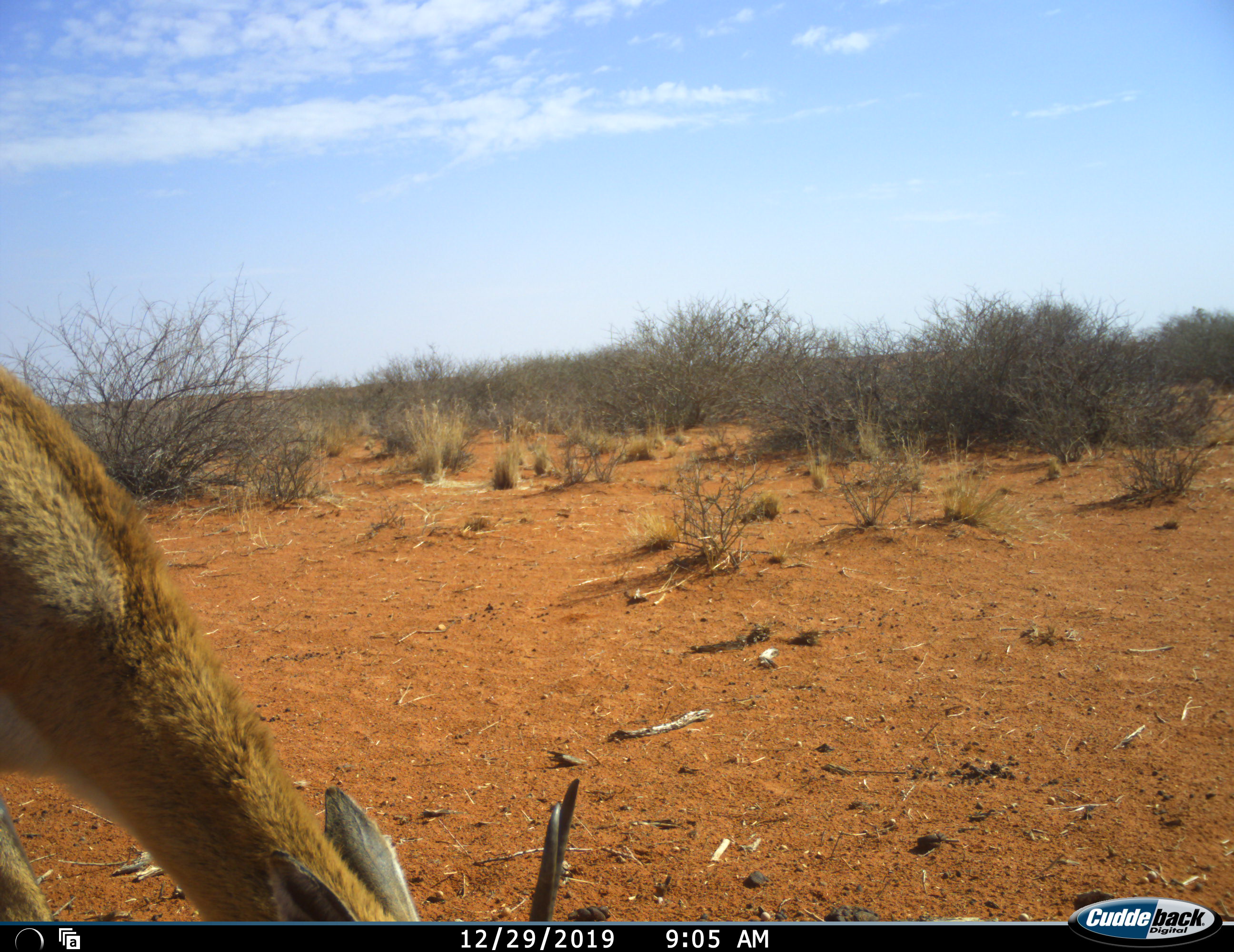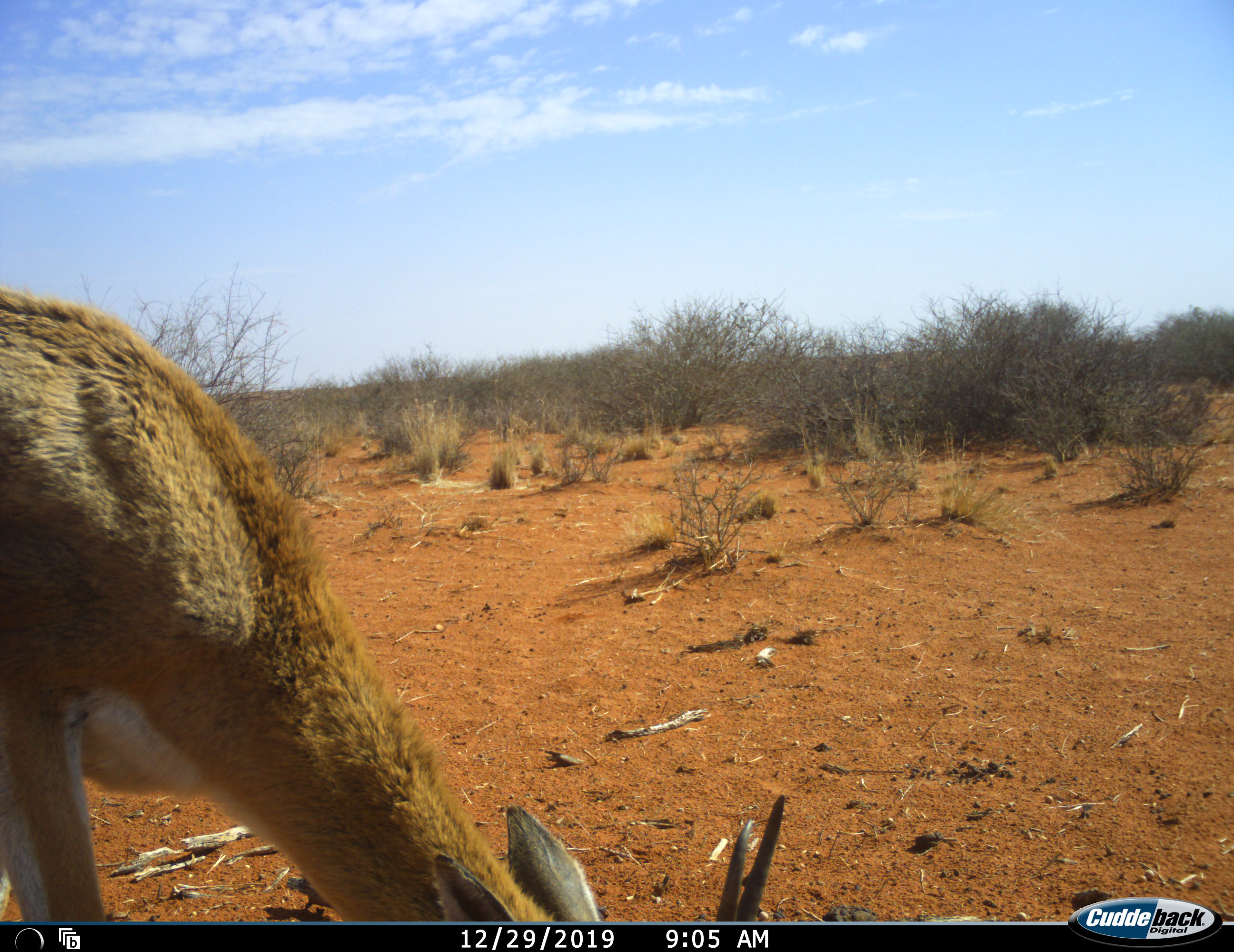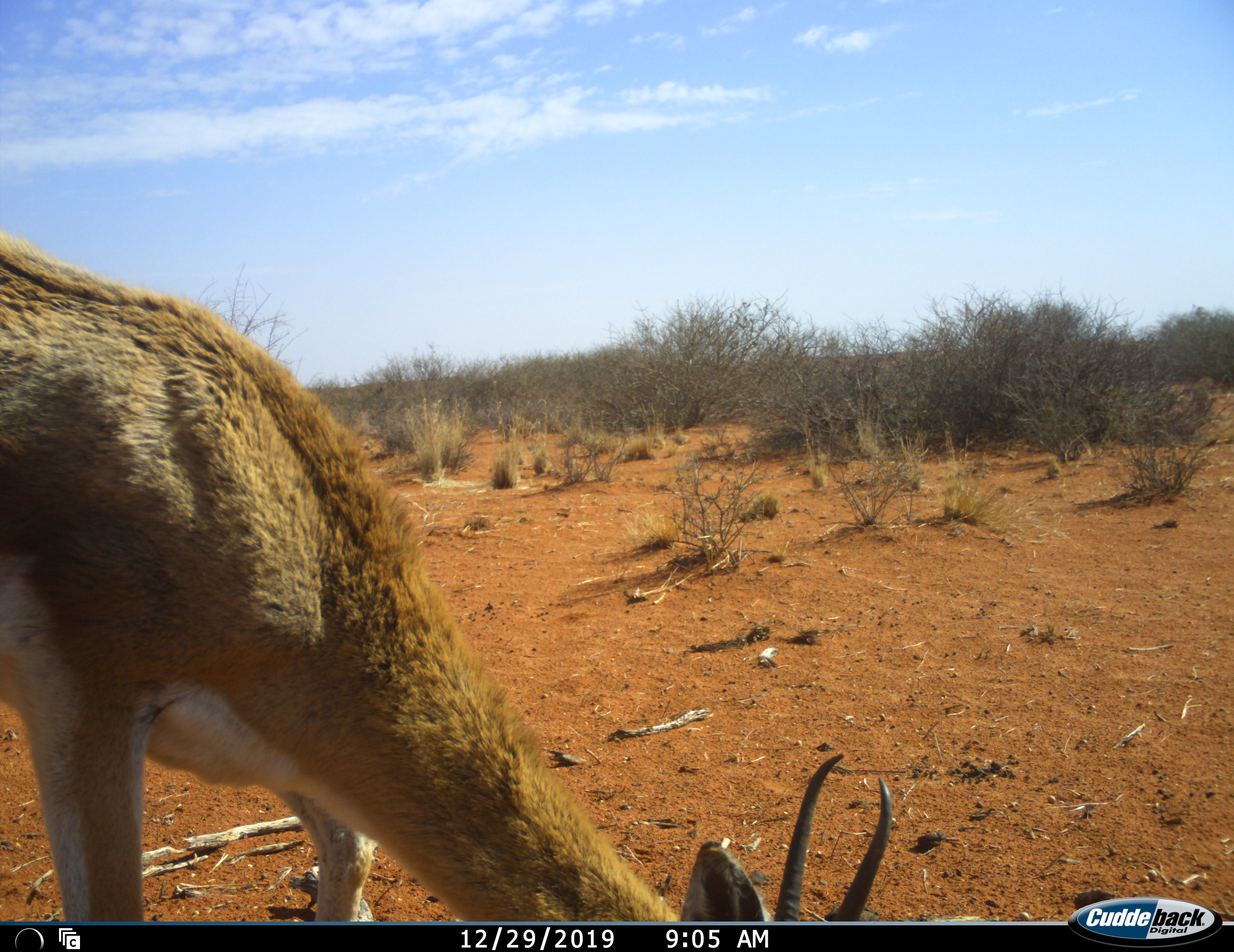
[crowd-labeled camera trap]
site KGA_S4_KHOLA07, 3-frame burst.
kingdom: Animalia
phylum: Chordata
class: Mammalia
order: Artiodactyla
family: Bovidae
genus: Antidorcas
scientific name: Antidorcas marsupialis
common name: springbok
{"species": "springbok (Antidorcas marsupialis)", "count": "1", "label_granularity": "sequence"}